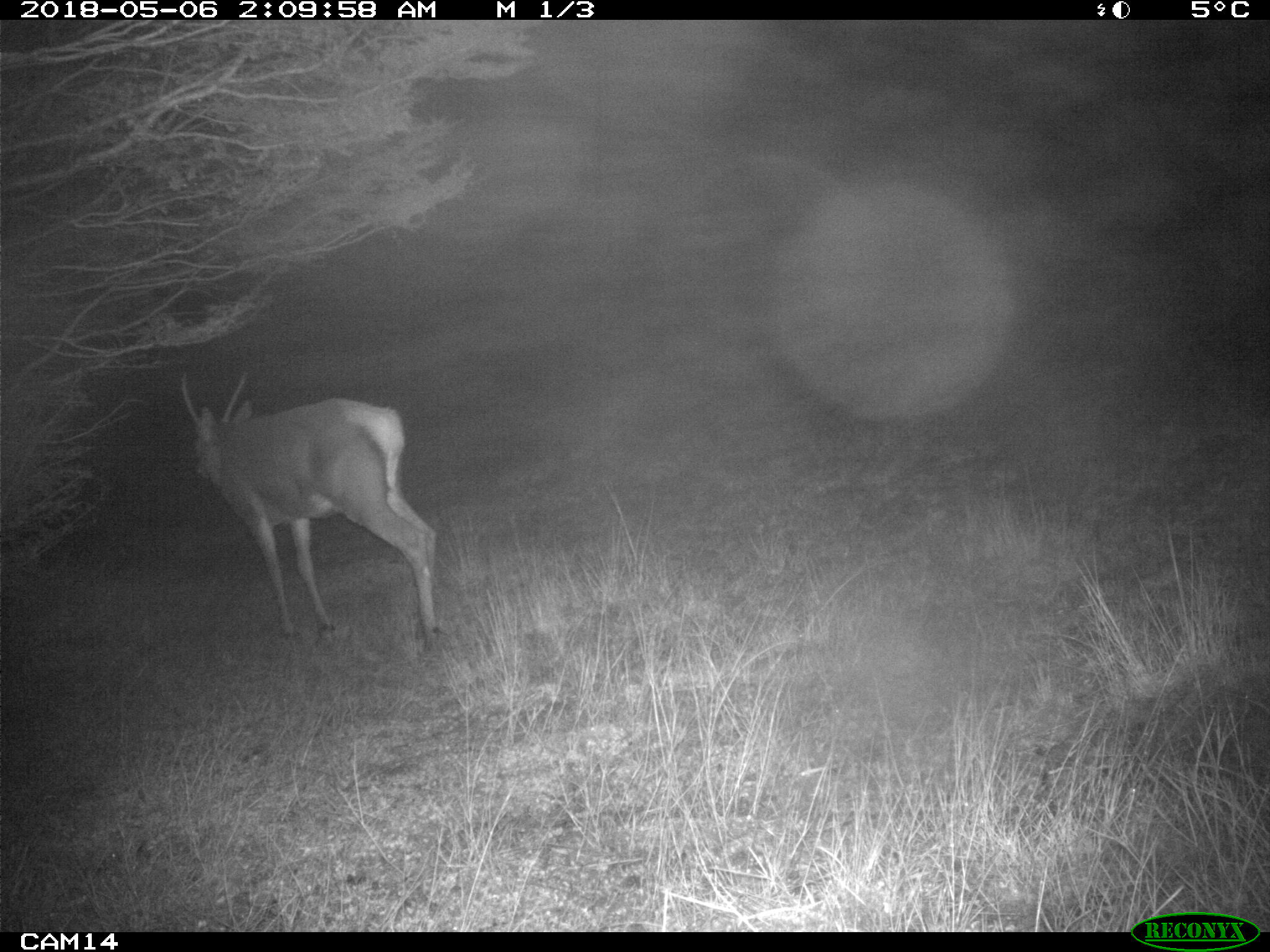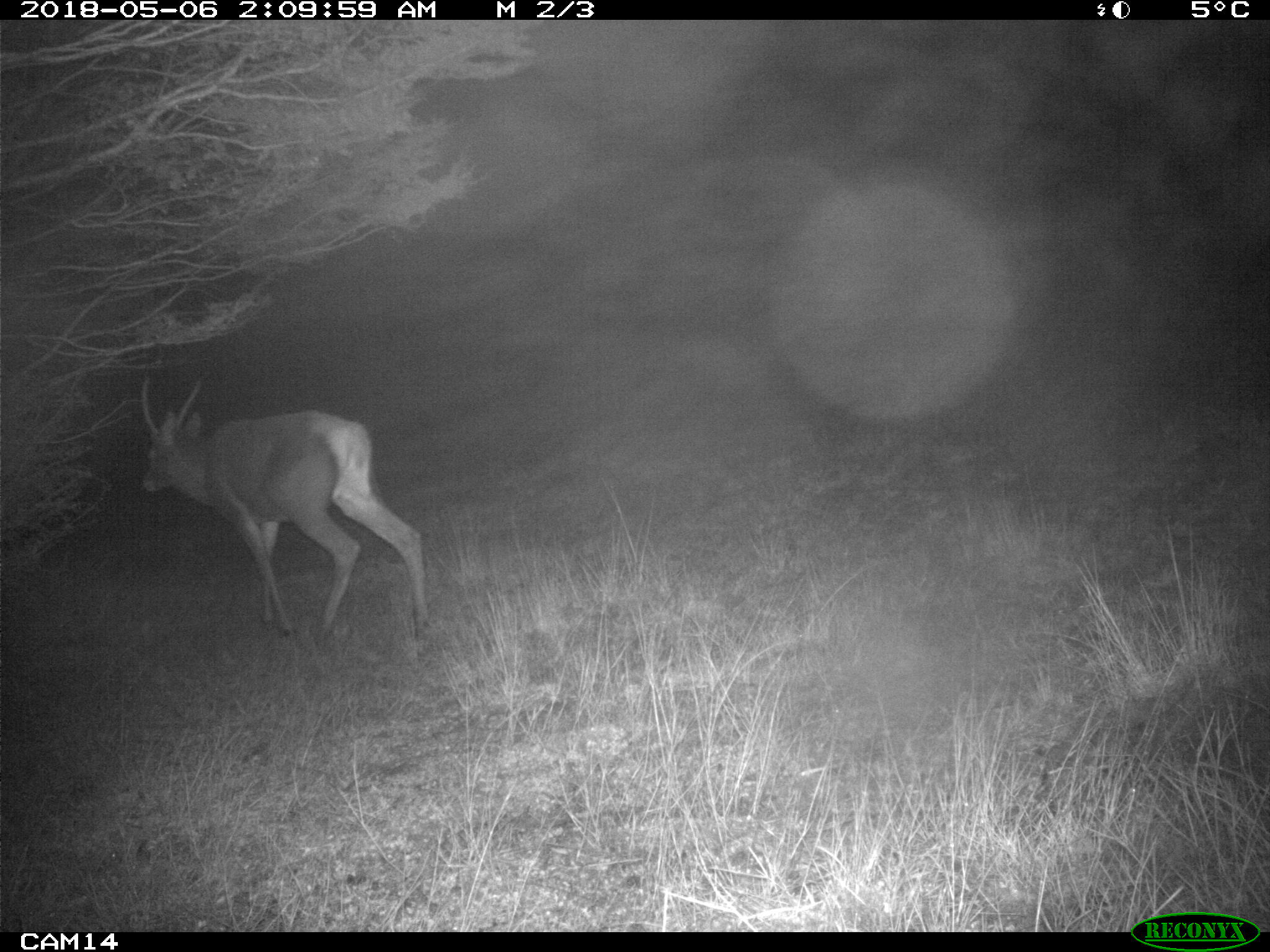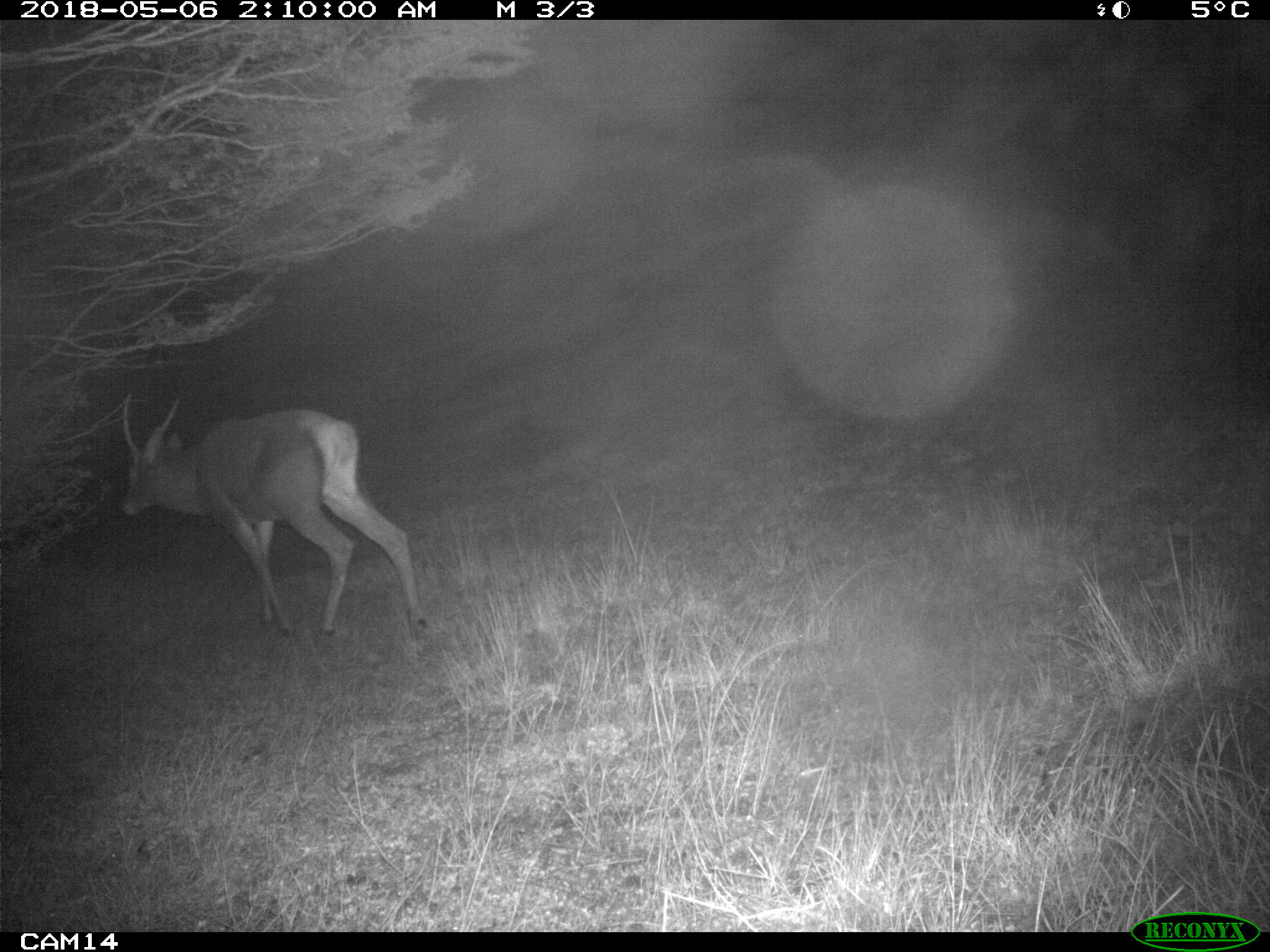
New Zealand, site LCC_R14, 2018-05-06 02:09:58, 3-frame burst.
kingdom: Animalia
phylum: Chordata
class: Mammalia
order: Artiodactyla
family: Cervidae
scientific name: Cervidae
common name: deer